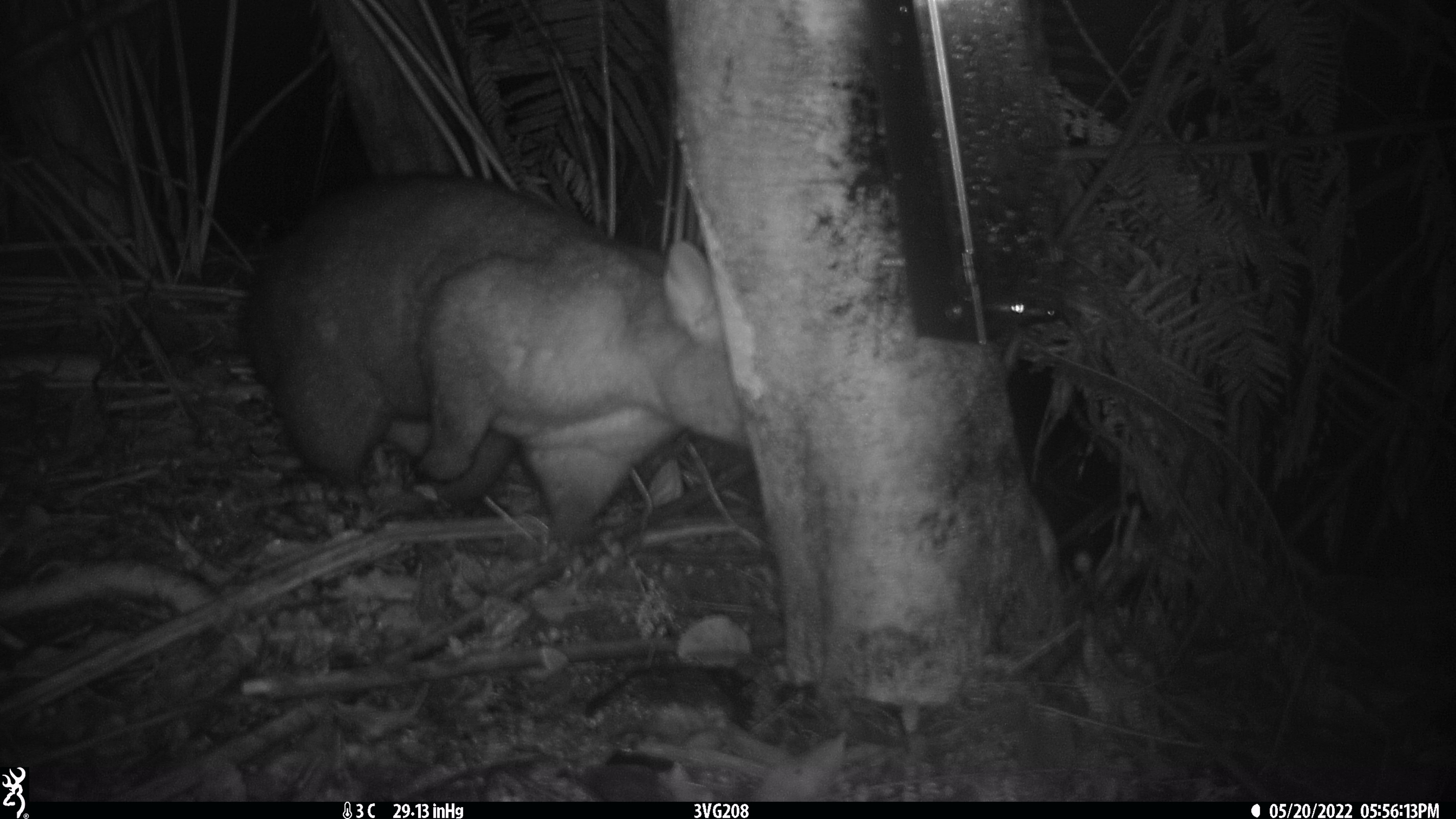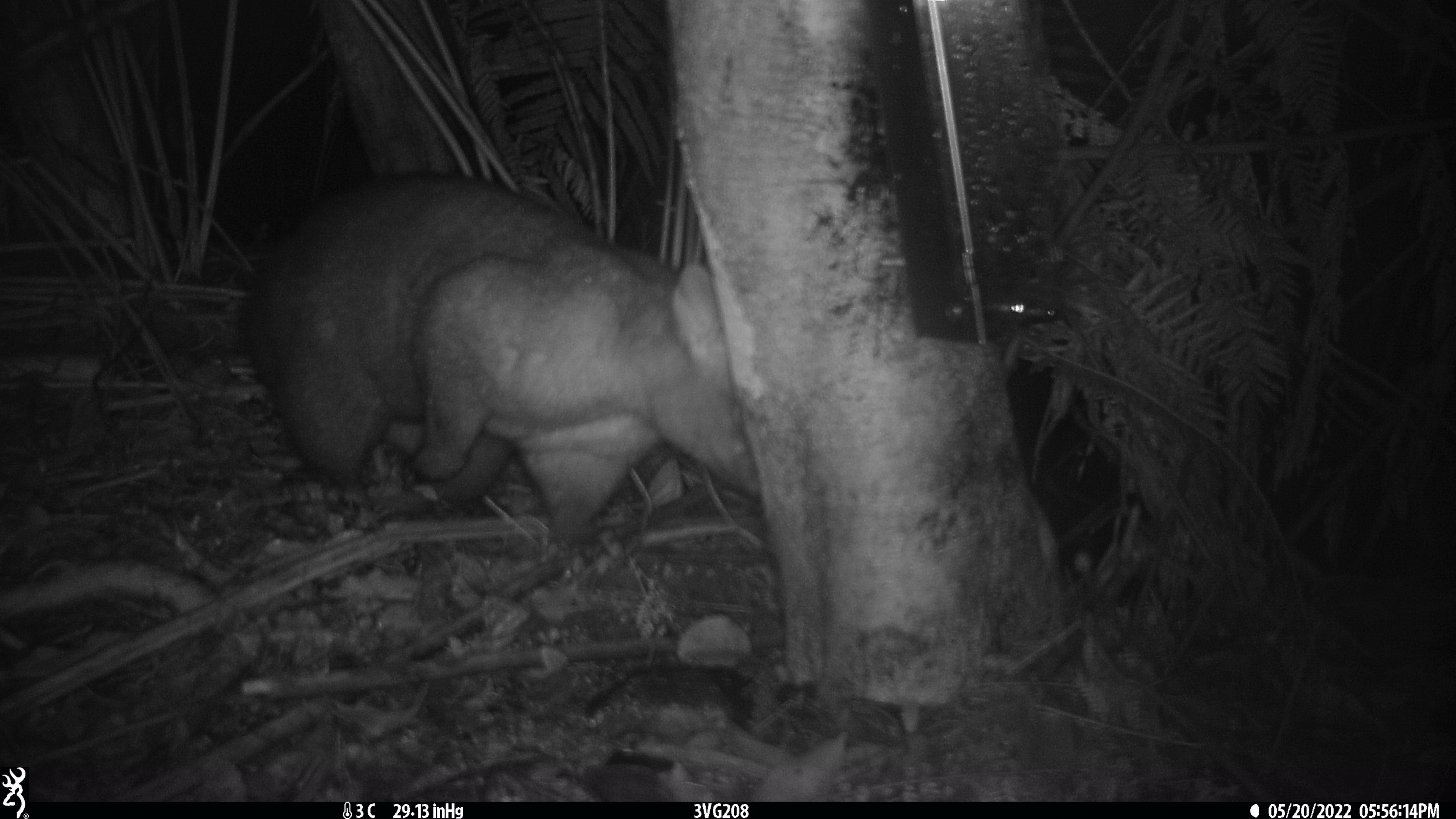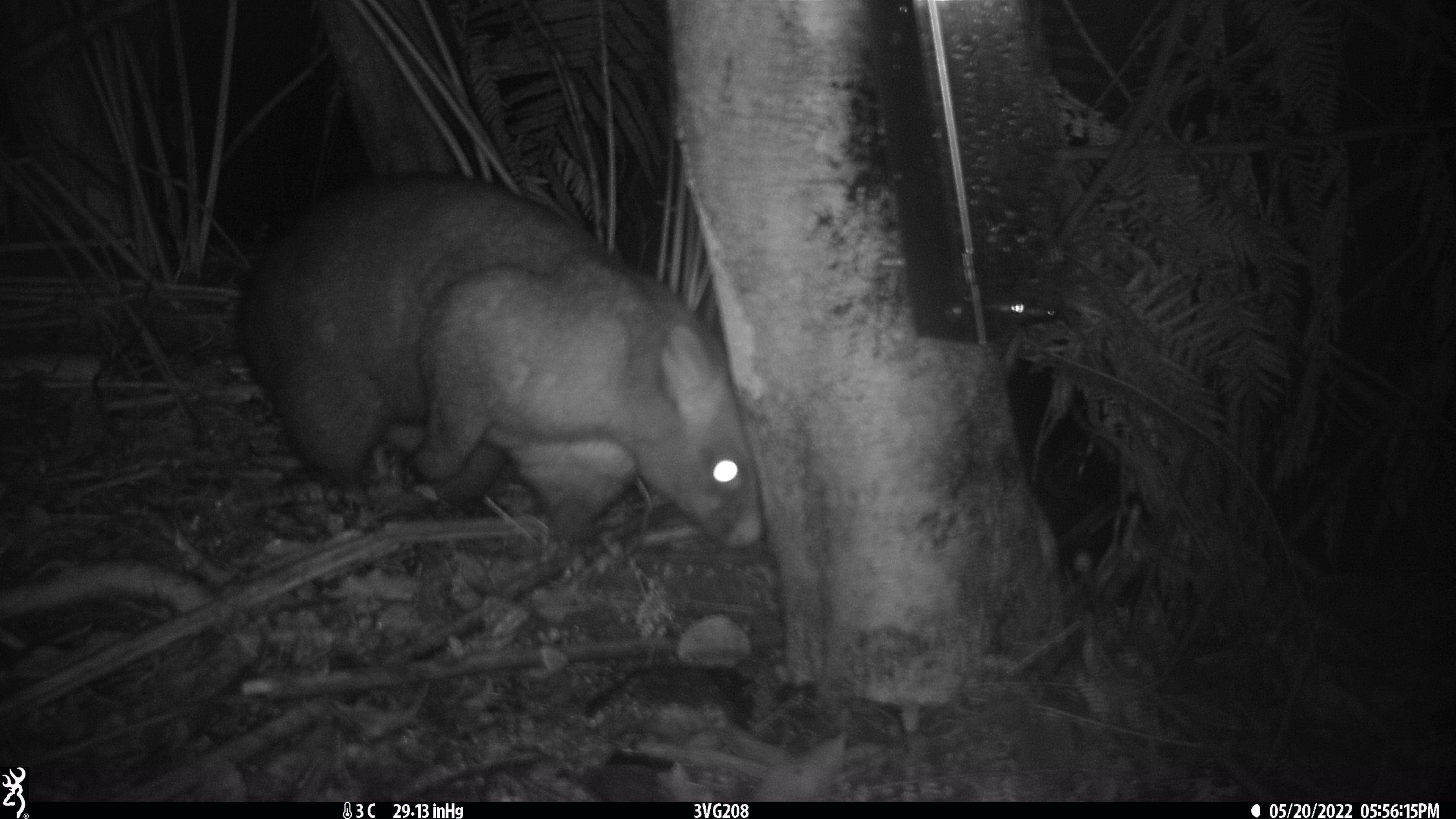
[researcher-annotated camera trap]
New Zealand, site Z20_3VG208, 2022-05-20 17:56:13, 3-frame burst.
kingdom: Animalia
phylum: Chordata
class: Mammalia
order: Diprotodontia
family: Phalangeridae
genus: Trichosurus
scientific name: Trichosurus vulpecula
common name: common brushtail possum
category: possum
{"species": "possum (common brushtail possum) (Trichosurus vulpecula)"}